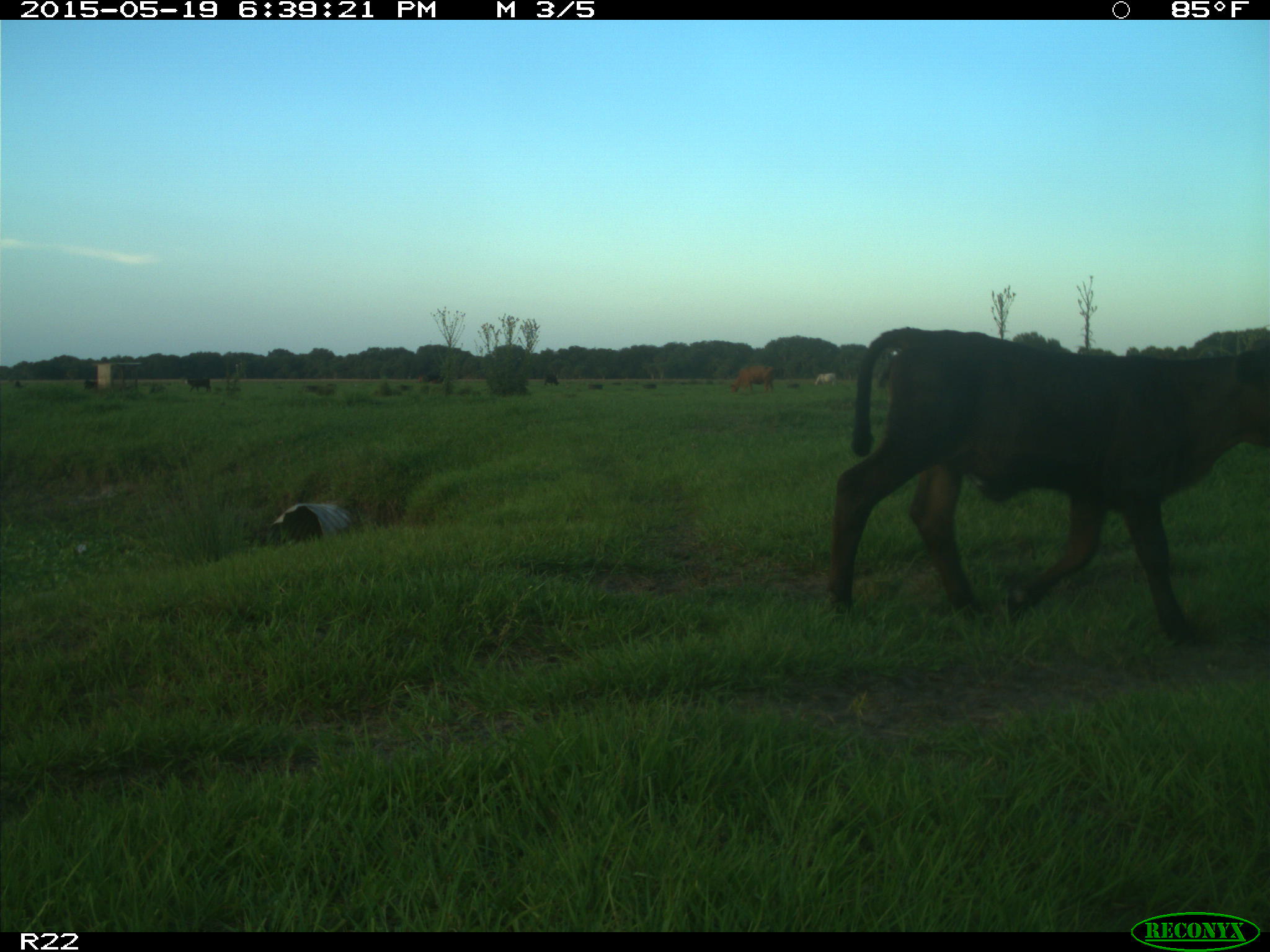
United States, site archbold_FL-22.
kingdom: Animalia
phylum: Chordata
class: Mammalia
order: Artiodactyla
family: Bovidae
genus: Bos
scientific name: Bos taurus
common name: domestic cow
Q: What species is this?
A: Bos taurus (domestic cow).